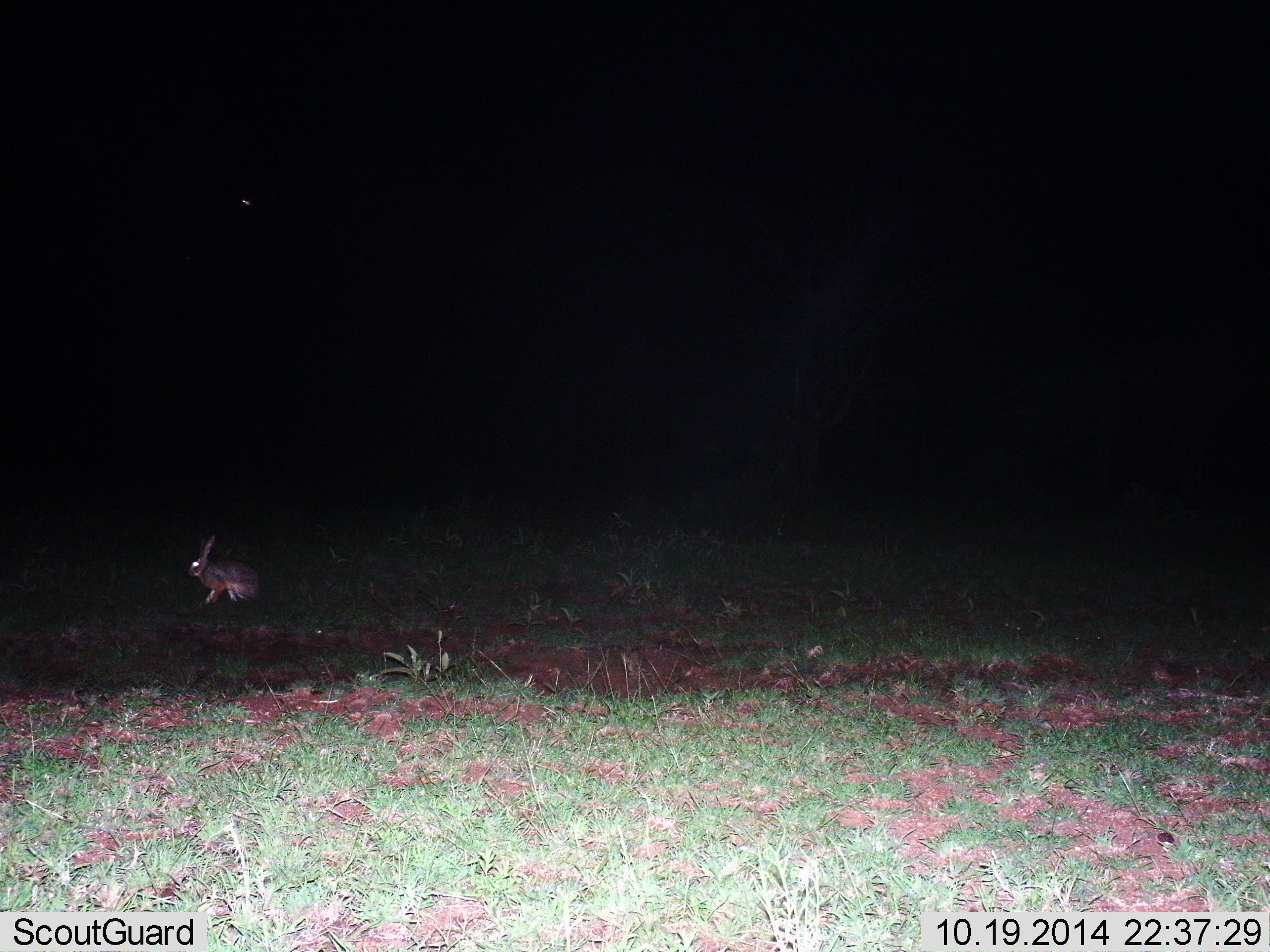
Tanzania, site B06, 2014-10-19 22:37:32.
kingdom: Animalia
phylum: Chordata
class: Mammalia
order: Lagomorpha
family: Leporidae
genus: Lepus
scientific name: Lepus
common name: hare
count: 1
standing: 90%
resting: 0%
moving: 10%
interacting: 0%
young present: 0%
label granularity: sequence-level